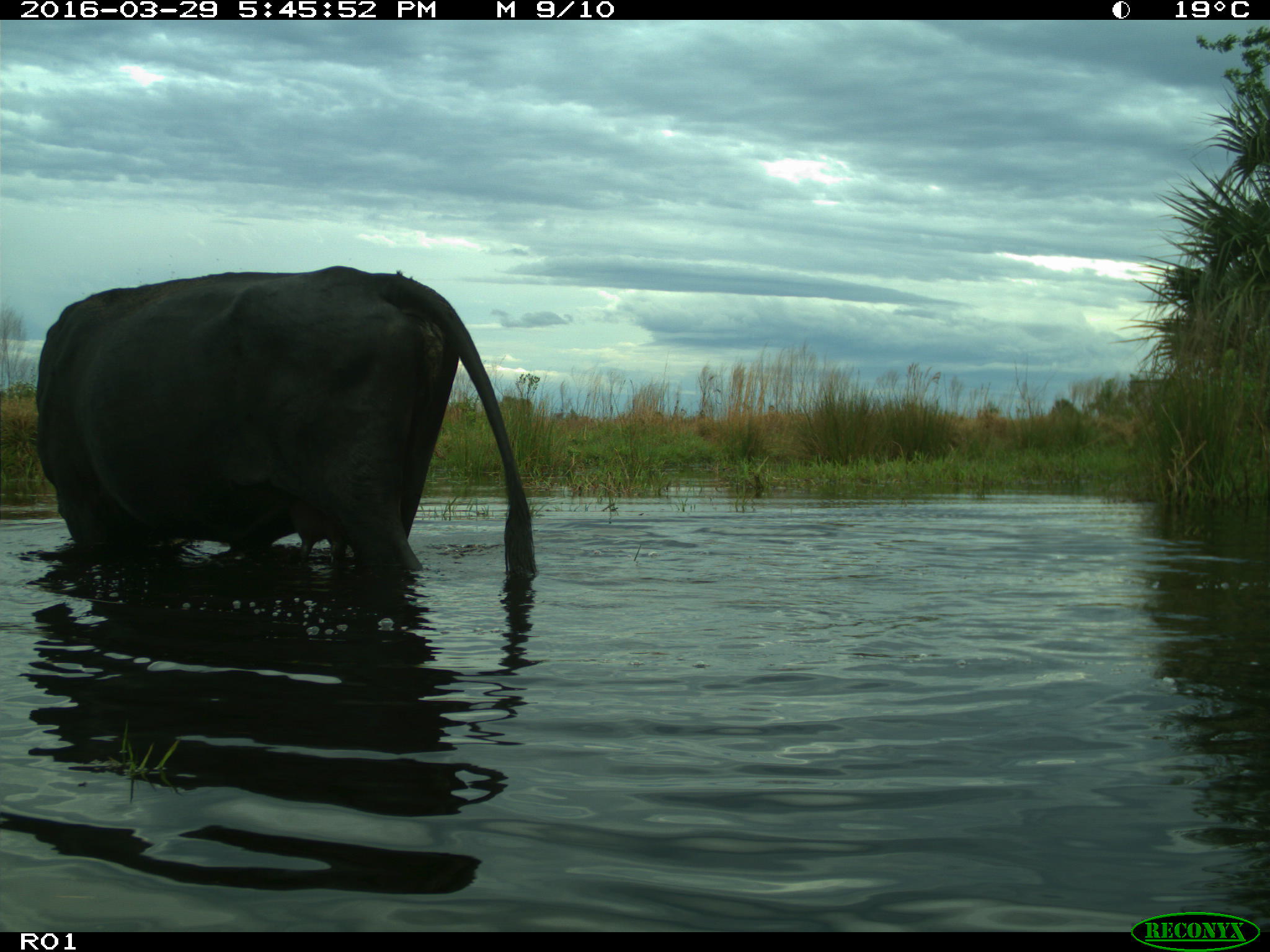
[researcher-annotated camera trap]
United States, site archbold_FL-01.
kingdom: Animalia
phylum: Chordata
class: Mammalia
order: Artiodactyla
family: Bovidae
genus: Bos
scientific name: Bos taurus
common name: domestic cow